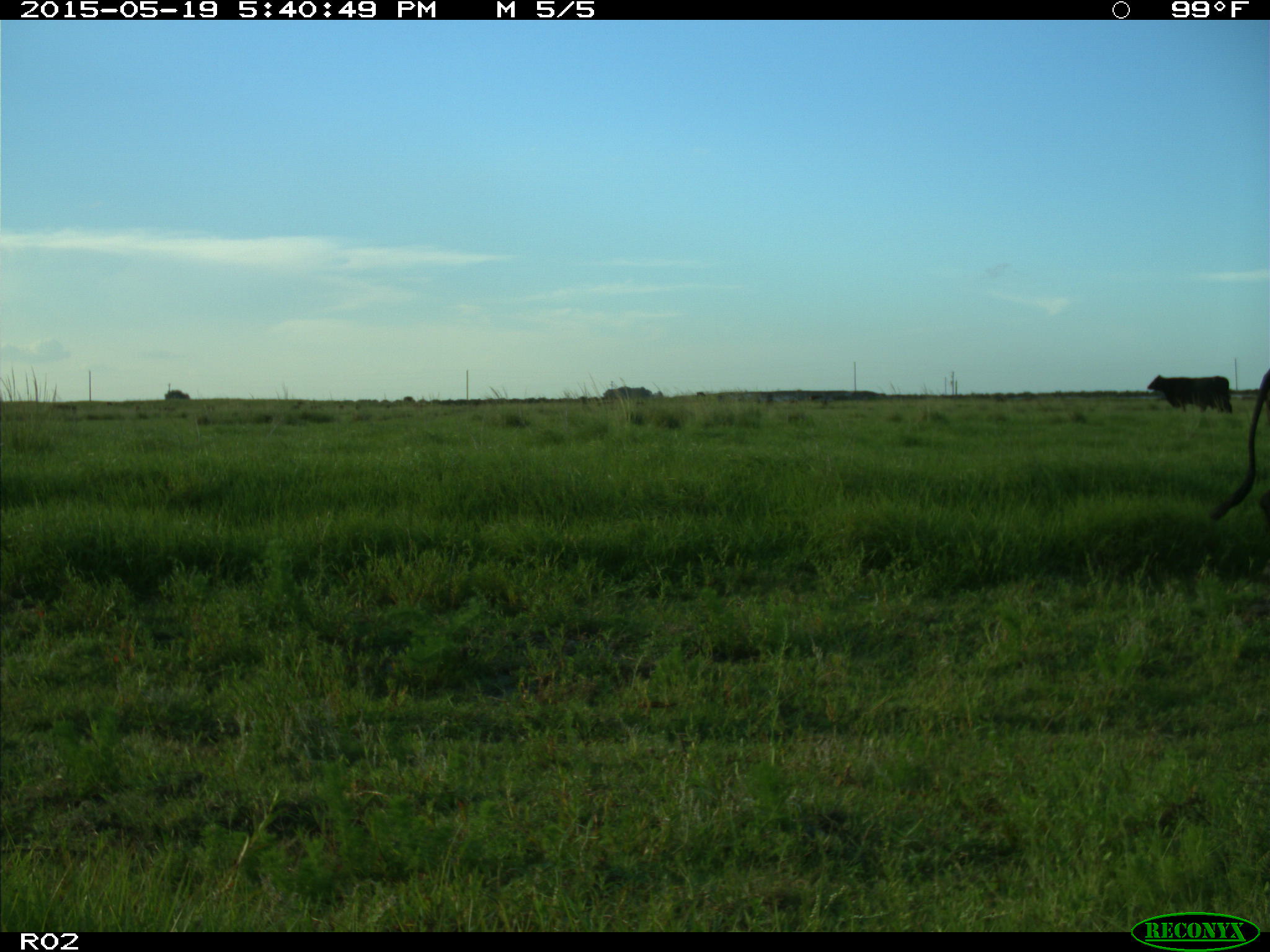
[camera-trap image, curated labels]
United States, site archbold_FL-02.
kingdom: Animalia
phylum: Chordata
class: Mammalia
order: Artiodactyla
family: Bovidae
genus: Bos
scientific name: Bos taurus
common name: domestic cow